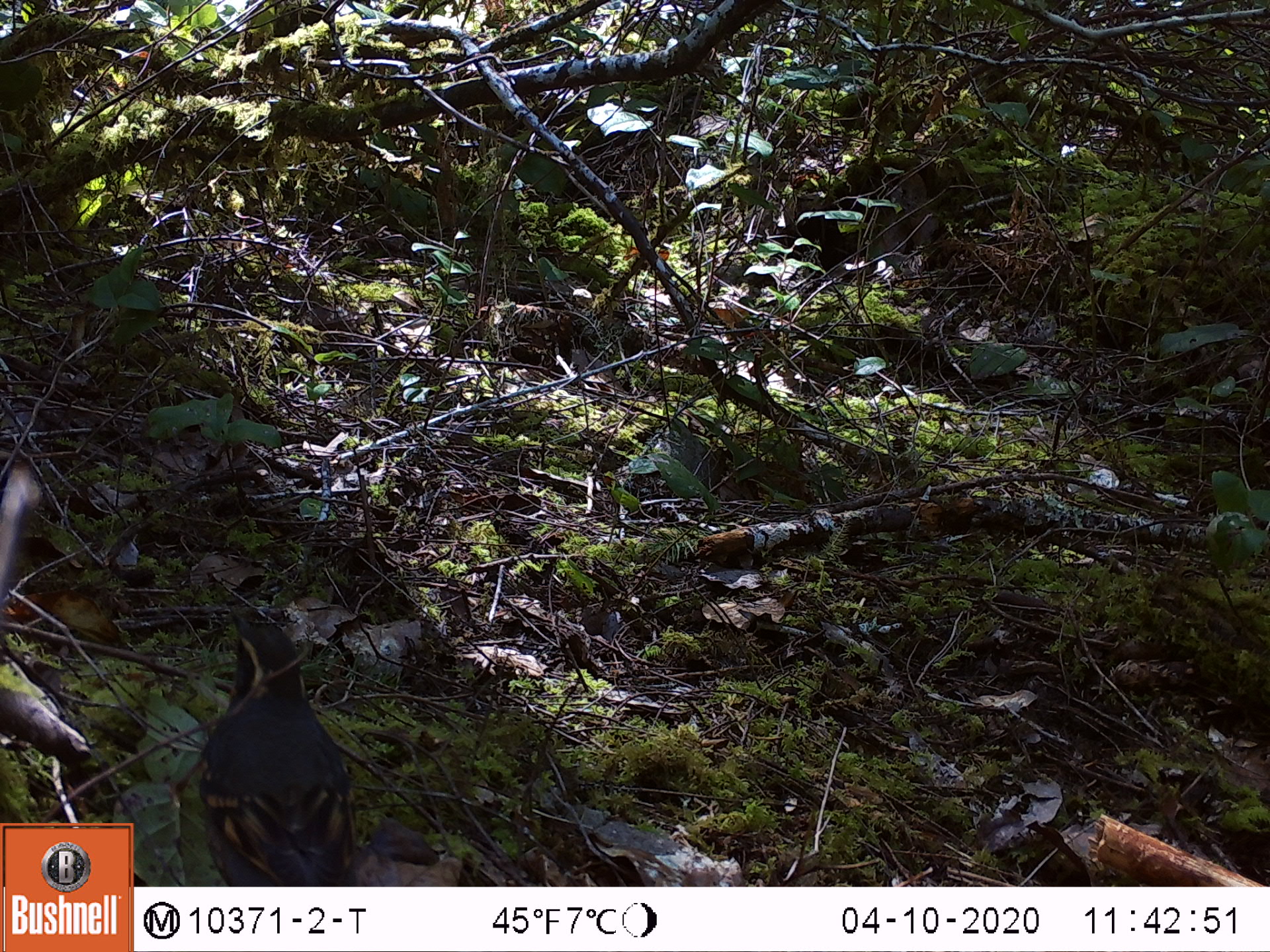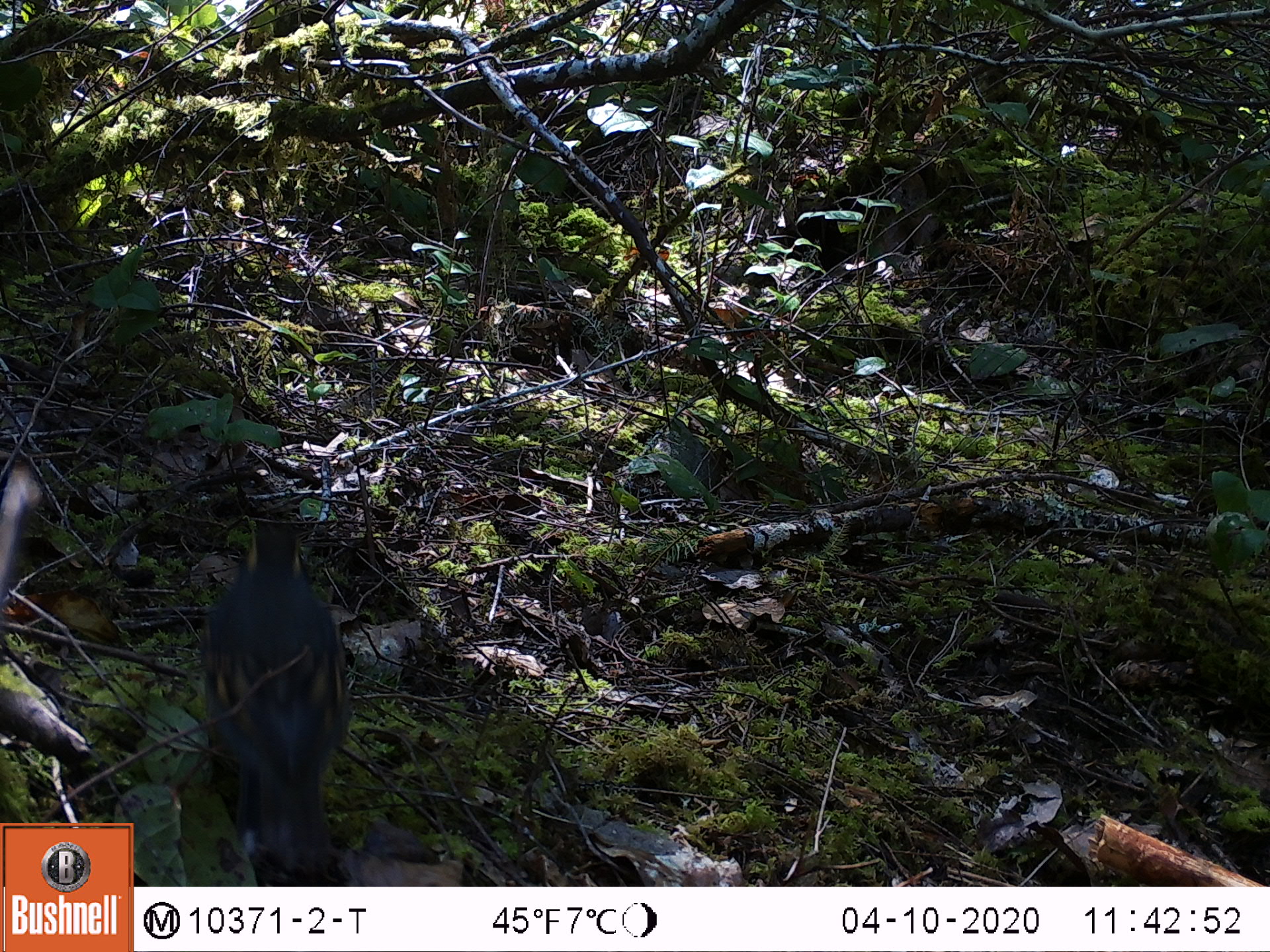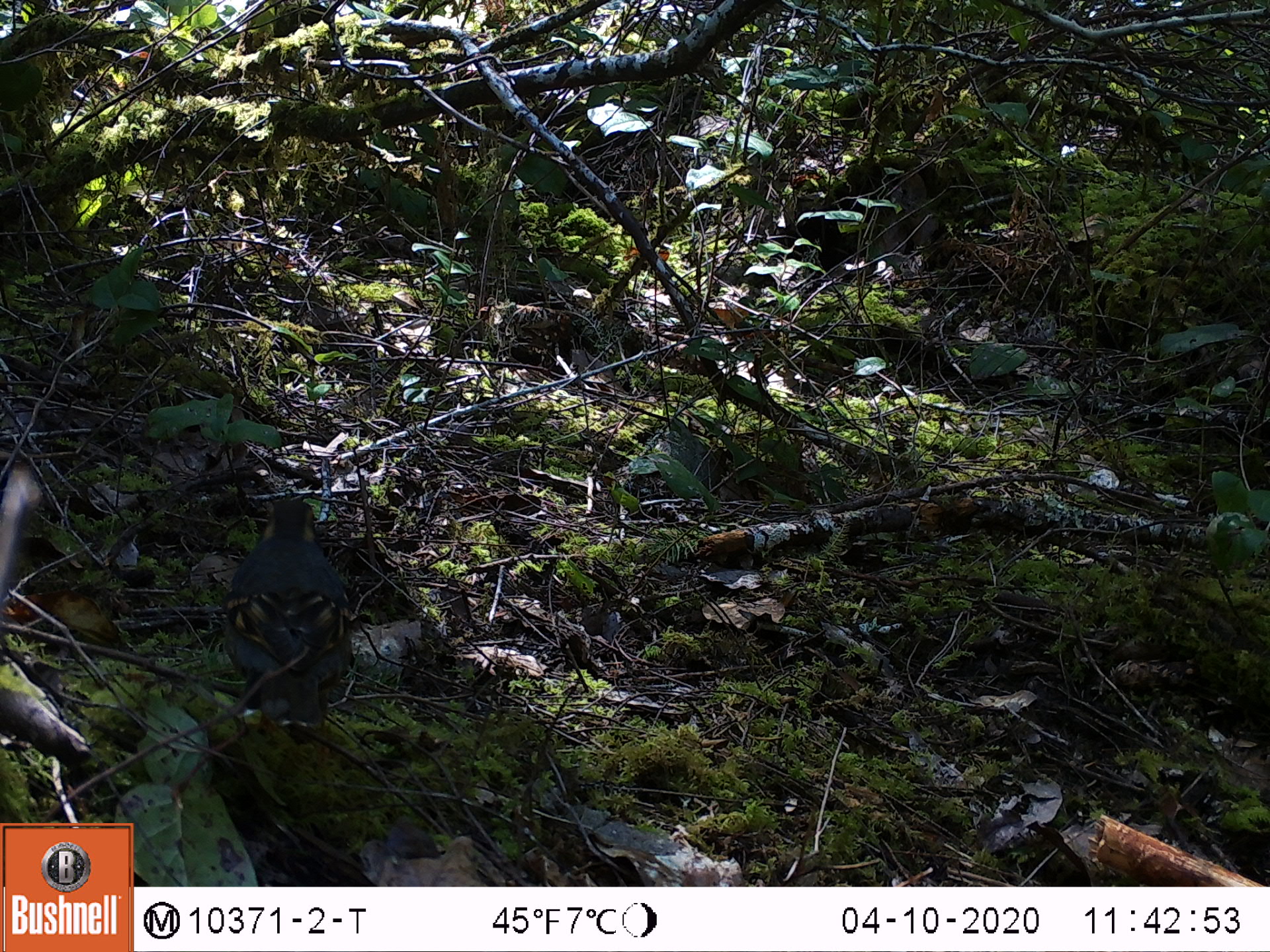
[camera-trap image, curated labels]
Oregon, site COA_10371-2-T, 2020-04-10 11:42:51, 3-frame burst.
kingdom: Animalia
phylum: Chordata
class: Aves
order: Passeriformes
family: Turdidae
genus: Ixoreus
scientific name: Ixoreus naevius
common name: varied thrush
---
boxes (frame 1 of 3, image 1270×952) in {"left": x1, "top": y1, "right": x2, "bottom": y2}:
varied thrush: {"left": 193, "top": 596, "right": 360, "bottom": 881}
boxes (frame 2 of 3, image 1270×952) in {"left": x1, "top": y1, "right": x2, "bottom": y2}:
varied thrush: {"left": 189, "top": 506, "right": 351, "bottom": 880}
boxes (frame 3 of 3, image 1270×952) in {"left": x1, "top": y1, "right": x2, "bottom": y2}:
varied thrush: {"left": 223, "top": 489, "right": 357, "bottom": 736}